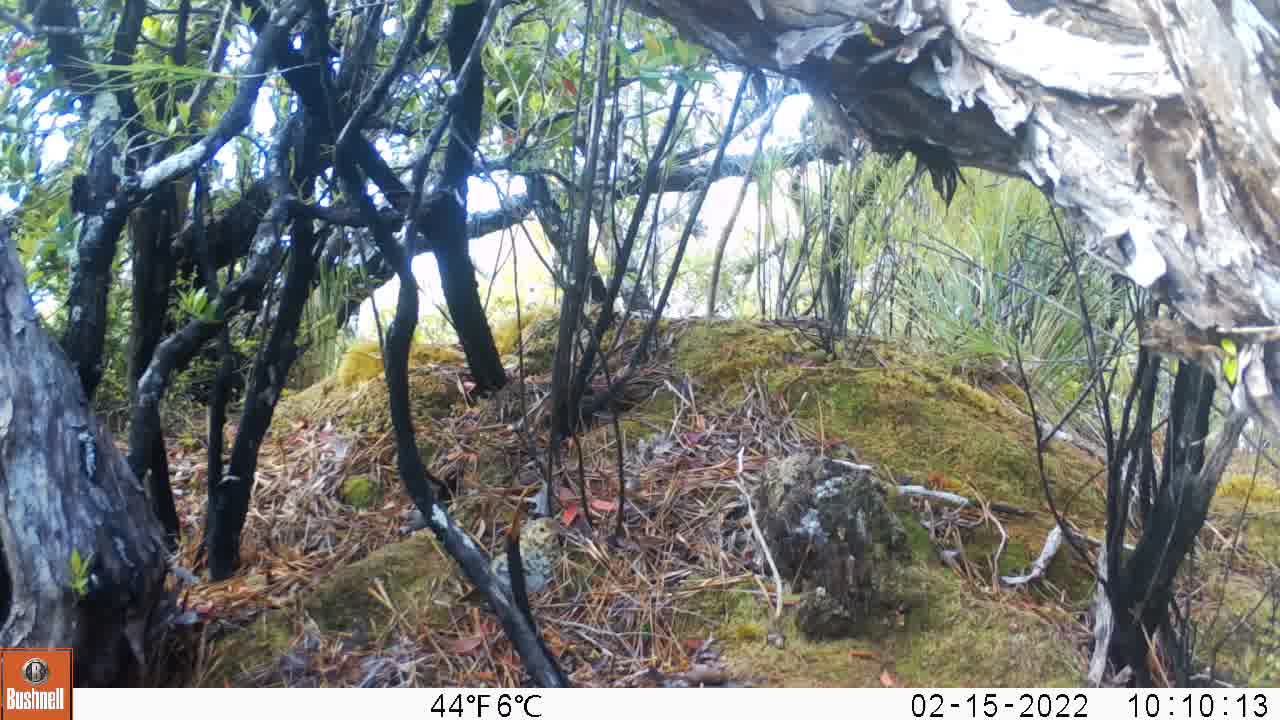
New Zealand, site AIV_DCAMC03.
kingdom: Animalia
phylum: Chordata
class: Aves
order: Passeriformes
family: Turdidae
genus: Turdus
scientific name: Turdus philomelos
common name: song thrush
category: thrush